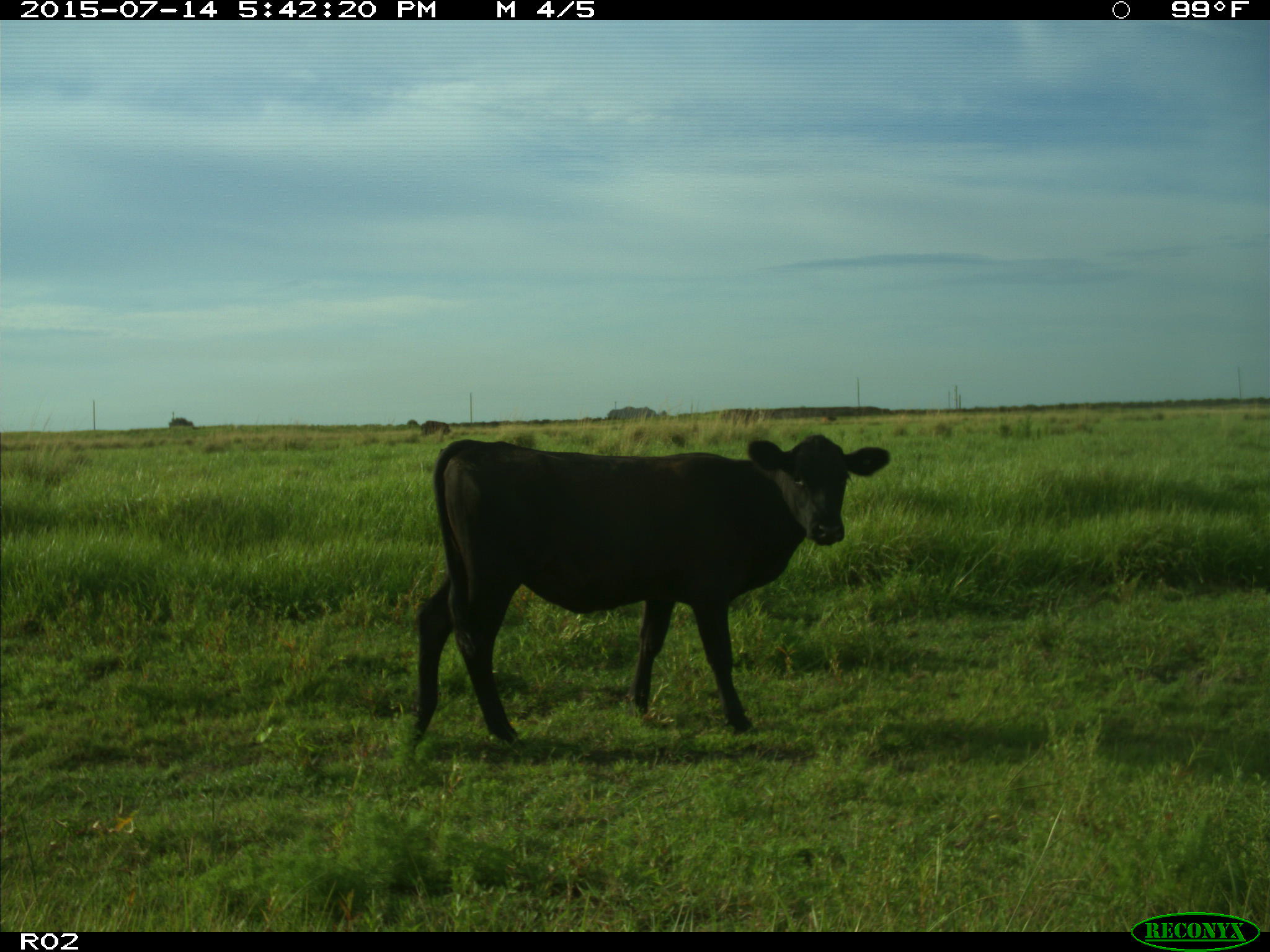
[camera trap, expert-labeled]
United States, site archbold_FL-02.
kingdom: Animalia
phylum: Chordata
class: Mammalia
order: Artiodactyla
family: Bovidae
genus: Bos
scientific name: Bos taurus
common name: domestic cow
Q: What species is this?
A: Bos taurus (domestic cow).